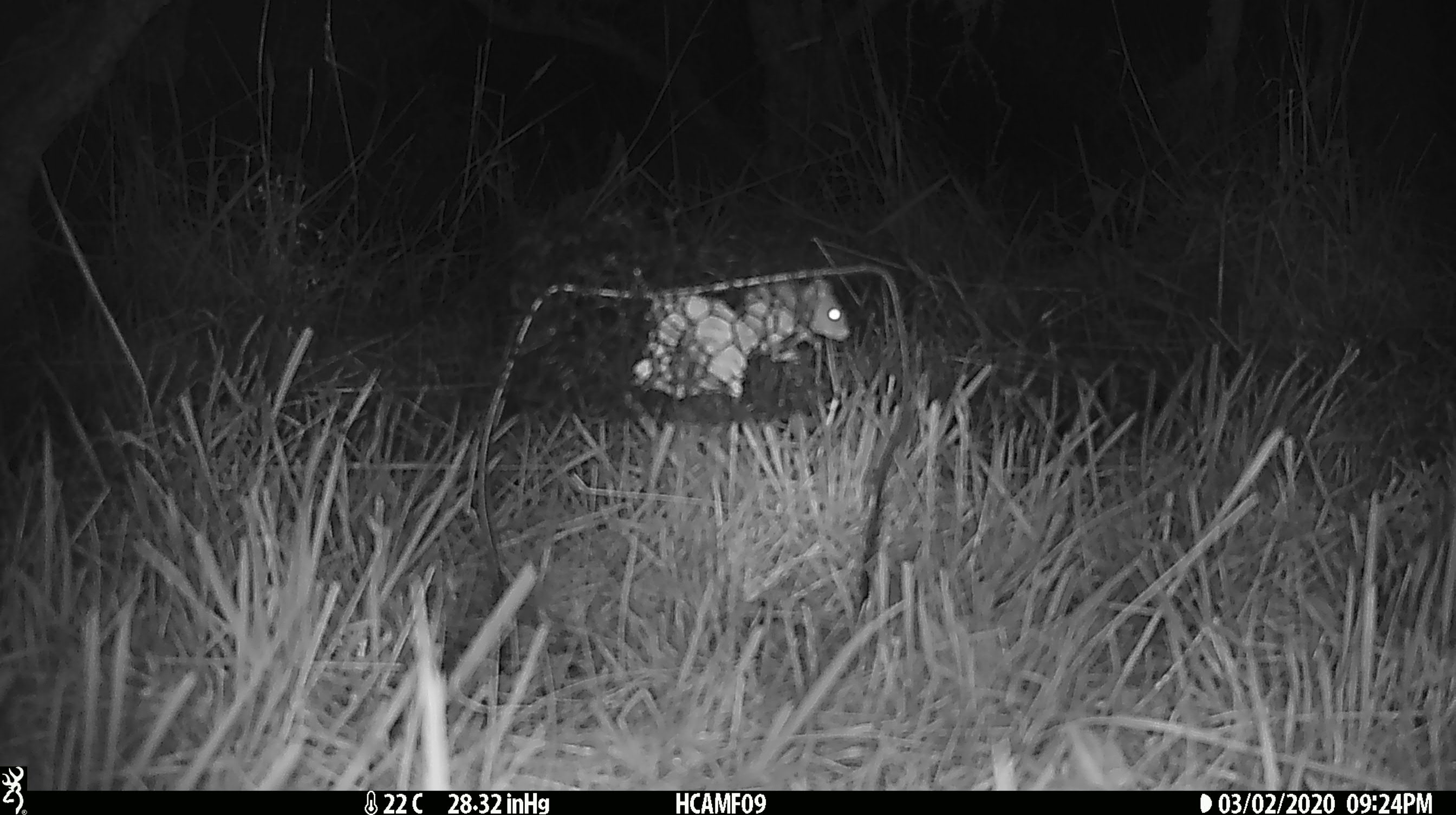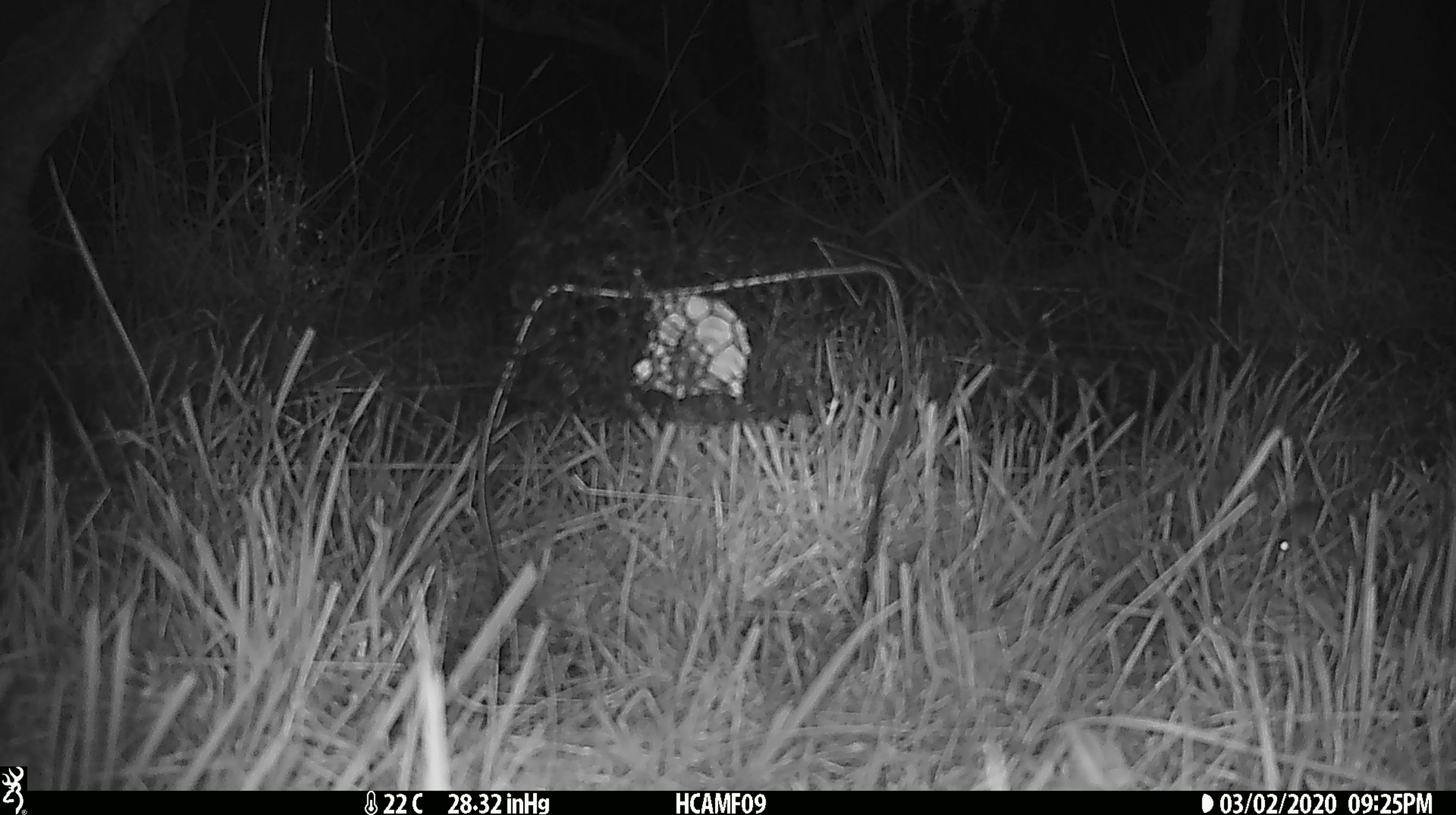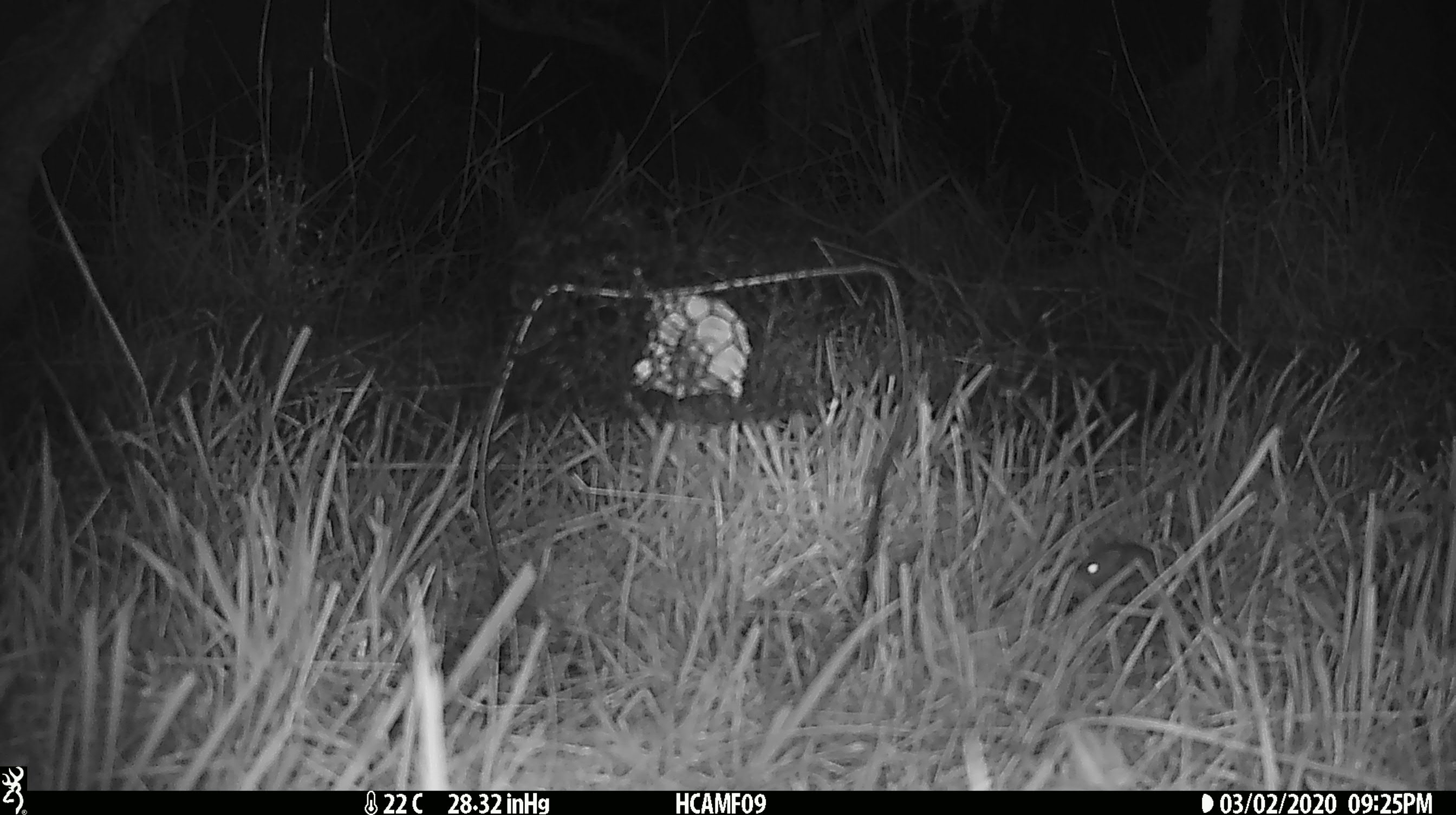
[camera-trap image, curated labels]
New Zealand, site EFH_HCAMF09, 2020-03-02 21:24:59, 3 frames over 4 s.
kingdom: Animalia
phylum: Chordata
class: Mammalia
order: Rodentia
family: Muridae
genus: Mus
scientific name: Mus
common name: mouse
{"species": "mouse (Mus)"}